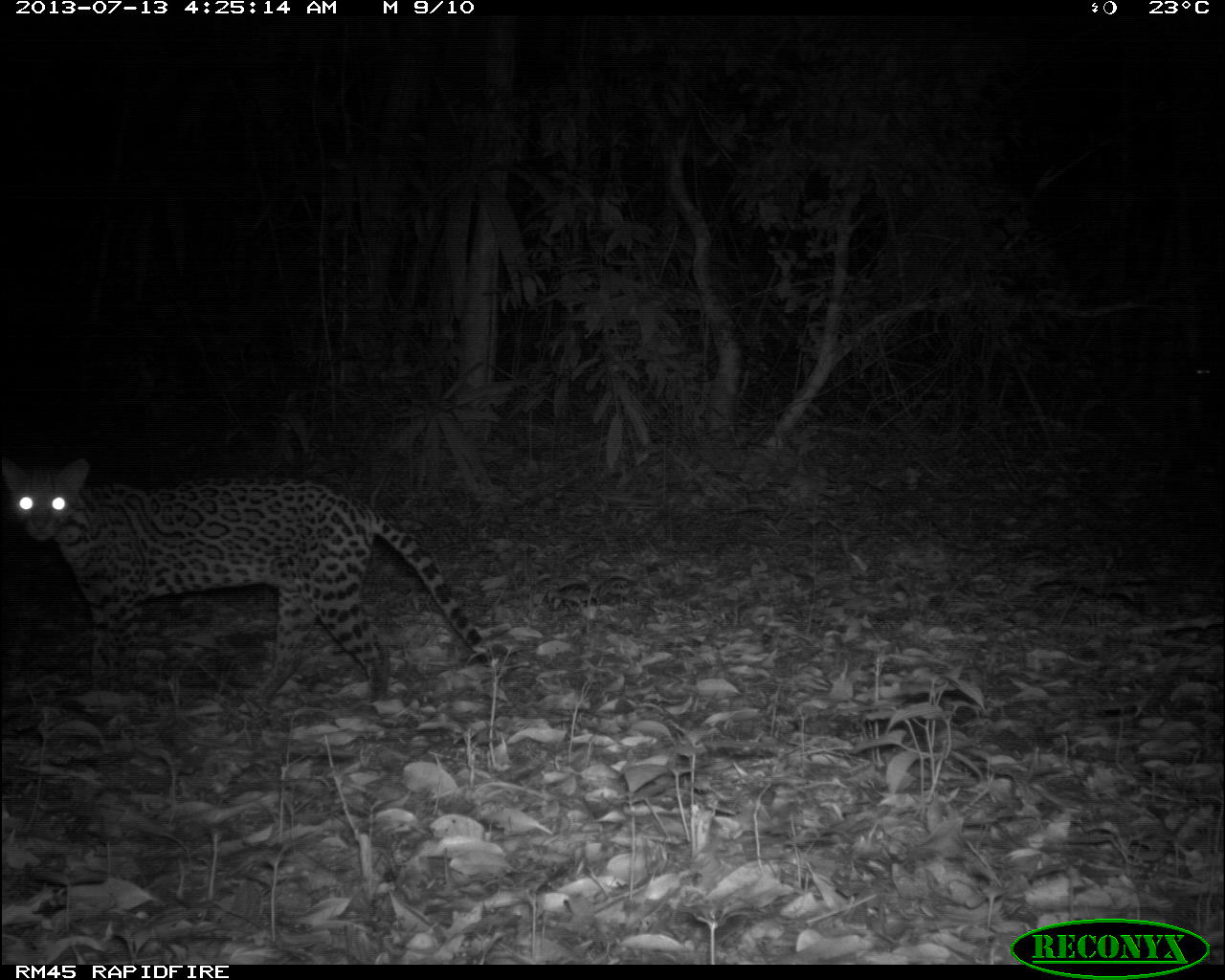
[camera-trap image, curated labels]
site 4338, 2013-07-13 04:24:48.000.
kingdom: Animalia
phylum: Chordata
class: Mammalia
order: Carnivora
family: Felidae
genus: Leopardus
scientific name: Leopardus pardalis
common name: ocelot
Leopardus pardalis (ocelot), count 1, sex female.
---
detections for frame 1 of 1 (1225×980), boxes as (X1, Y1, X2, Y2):
leopardus pardalis: (0, 452, 494, 719)